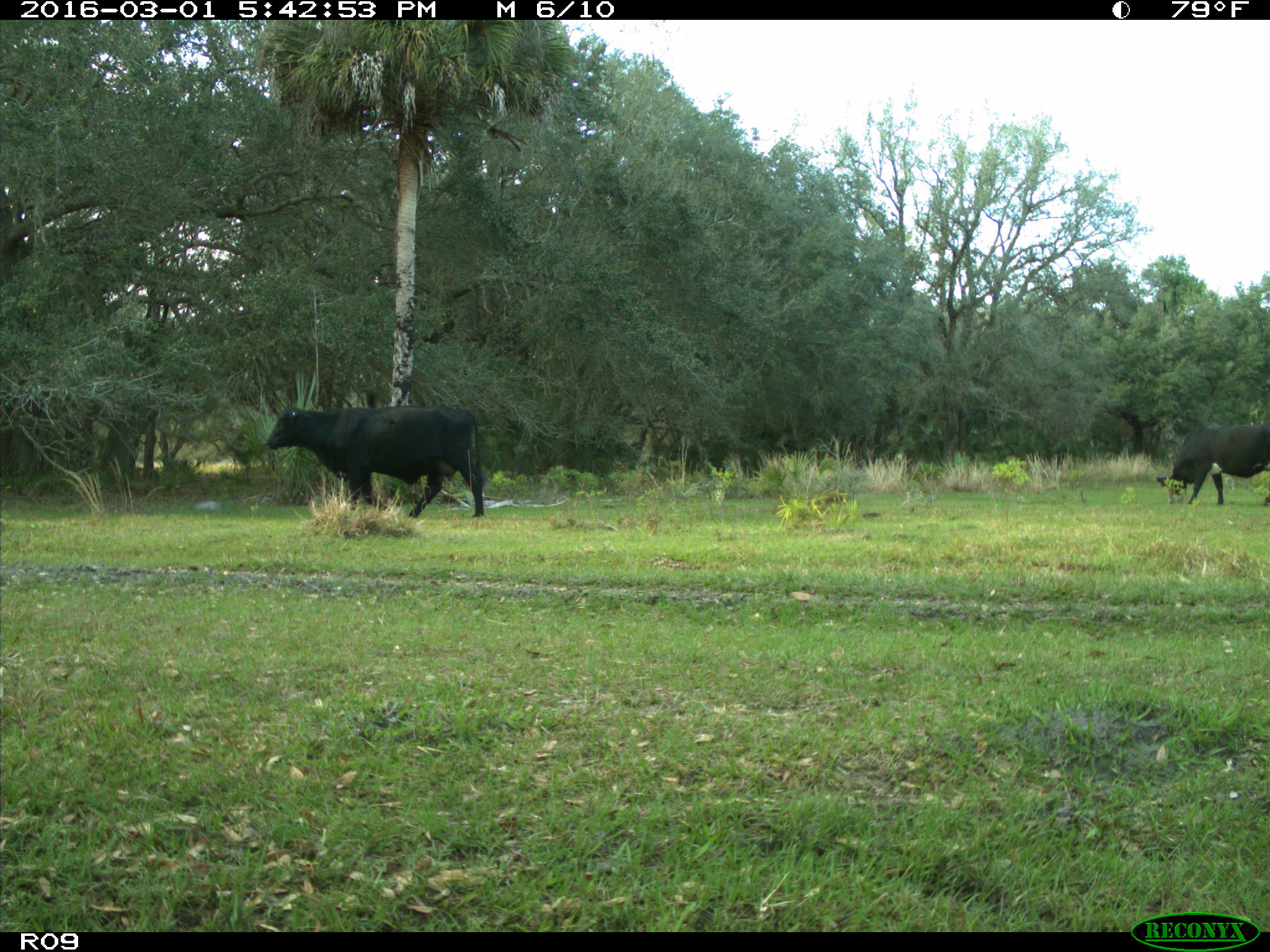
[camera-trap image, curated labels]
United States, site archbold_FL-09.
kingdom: Animalia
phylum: Chordata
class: Mammalia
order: Artiodactyla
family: Bovidae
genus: Bos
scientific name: Bos taurus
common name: domestic cow